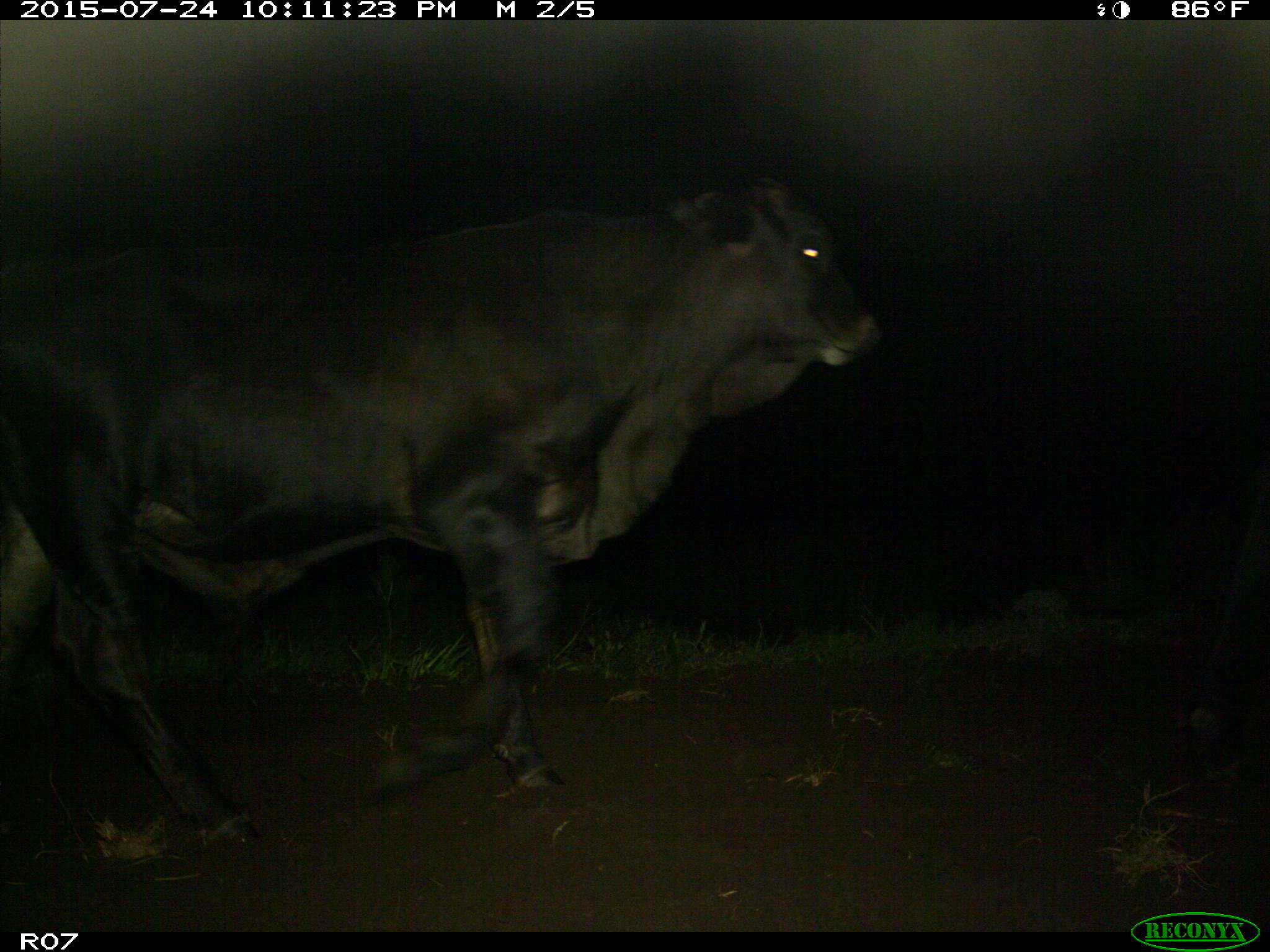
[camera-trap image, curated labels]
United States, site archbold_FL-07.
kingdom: Animalia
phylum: Chordata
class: Mammalia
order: Artiodactyla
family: Bovidae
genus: Bos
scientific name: Bos taurus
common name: domestic cow